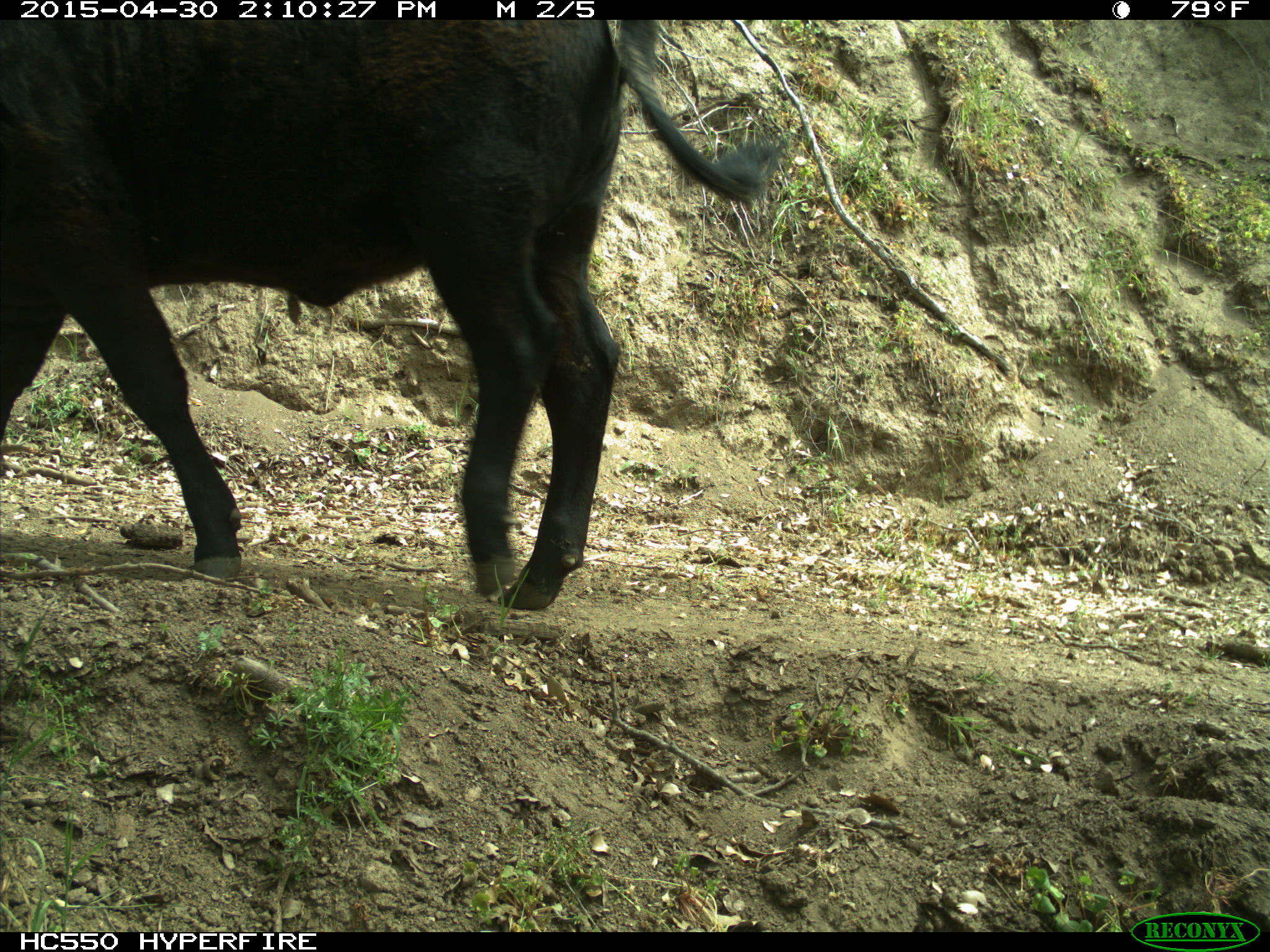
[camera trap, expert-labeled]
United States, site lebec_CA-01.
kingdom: Animalia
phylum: Chordata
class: Mammalia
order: Artiodactyla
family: Bovidae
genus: Bos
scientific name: Bos taurus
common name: domestic cow